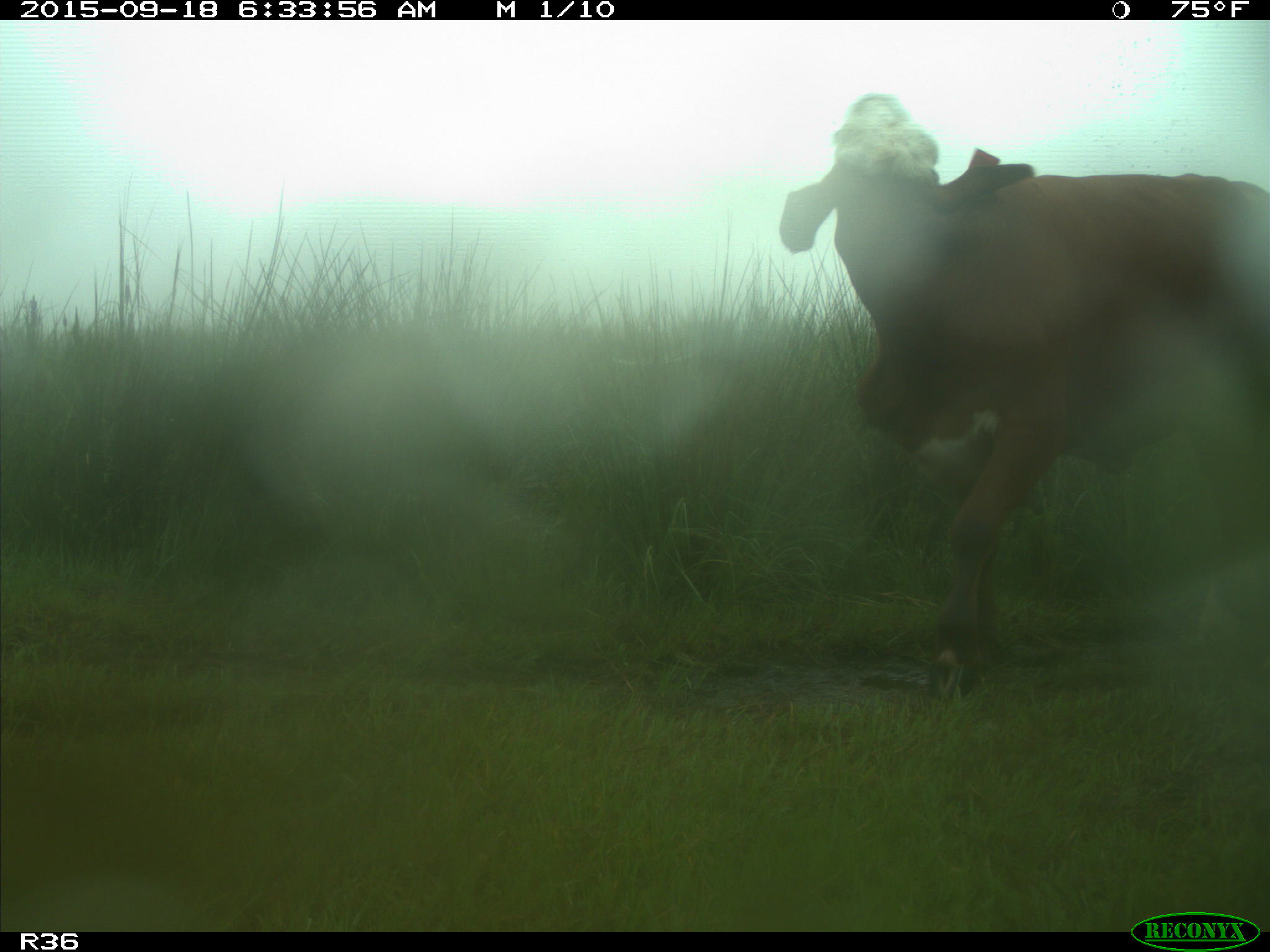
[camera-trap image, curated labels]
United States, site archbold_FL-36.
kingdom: Animalia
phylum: Chordata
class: Mammalia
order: Artiodactyla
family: Bovidae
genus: Bos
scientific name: Bos taurus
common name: domestic cow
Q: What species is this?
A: Bos taurus (domestic cow).